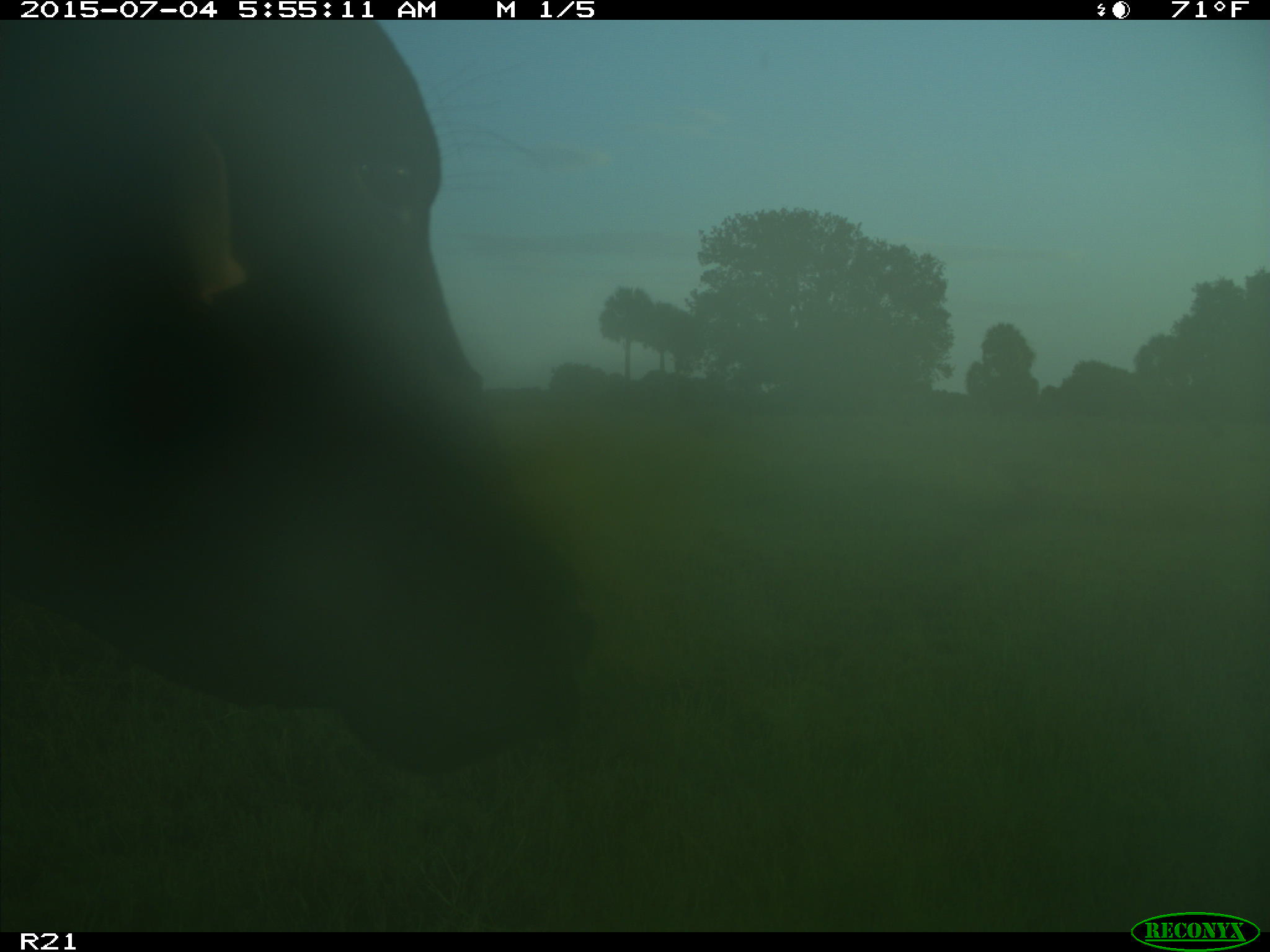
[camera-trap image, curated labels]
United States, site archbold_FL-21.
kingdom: Animalia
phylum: Chordata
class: Mammalia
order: Artiodactyla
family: Bovidae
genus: Bos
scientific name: Bos taurus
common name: domestic cow